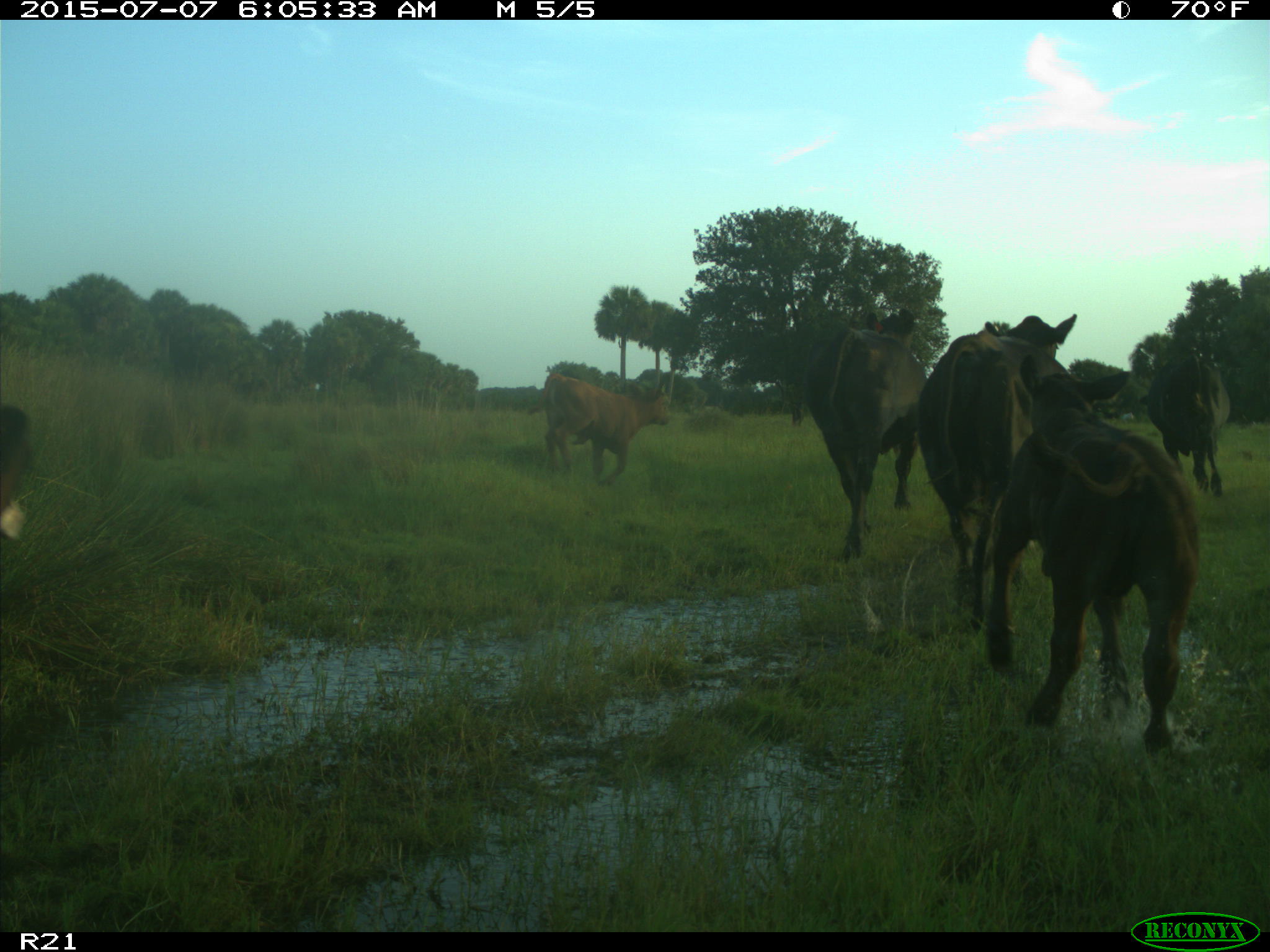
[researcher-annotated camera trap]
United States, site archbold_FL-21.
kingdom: Animalia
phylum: Chordata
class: Mammalia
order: Artiodactyla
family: Bovidae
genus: Bos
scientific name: Bos taurus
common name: domestic cow